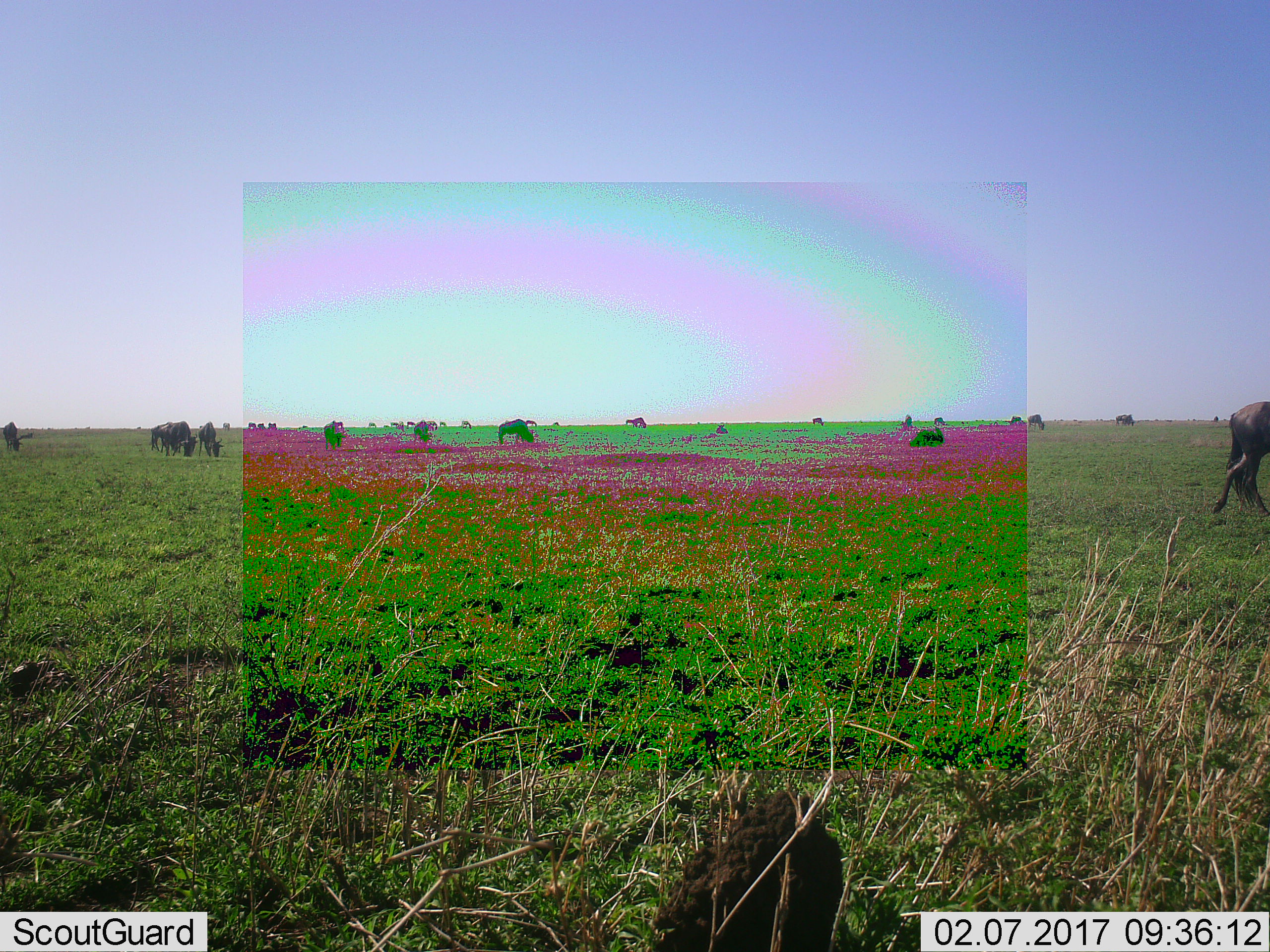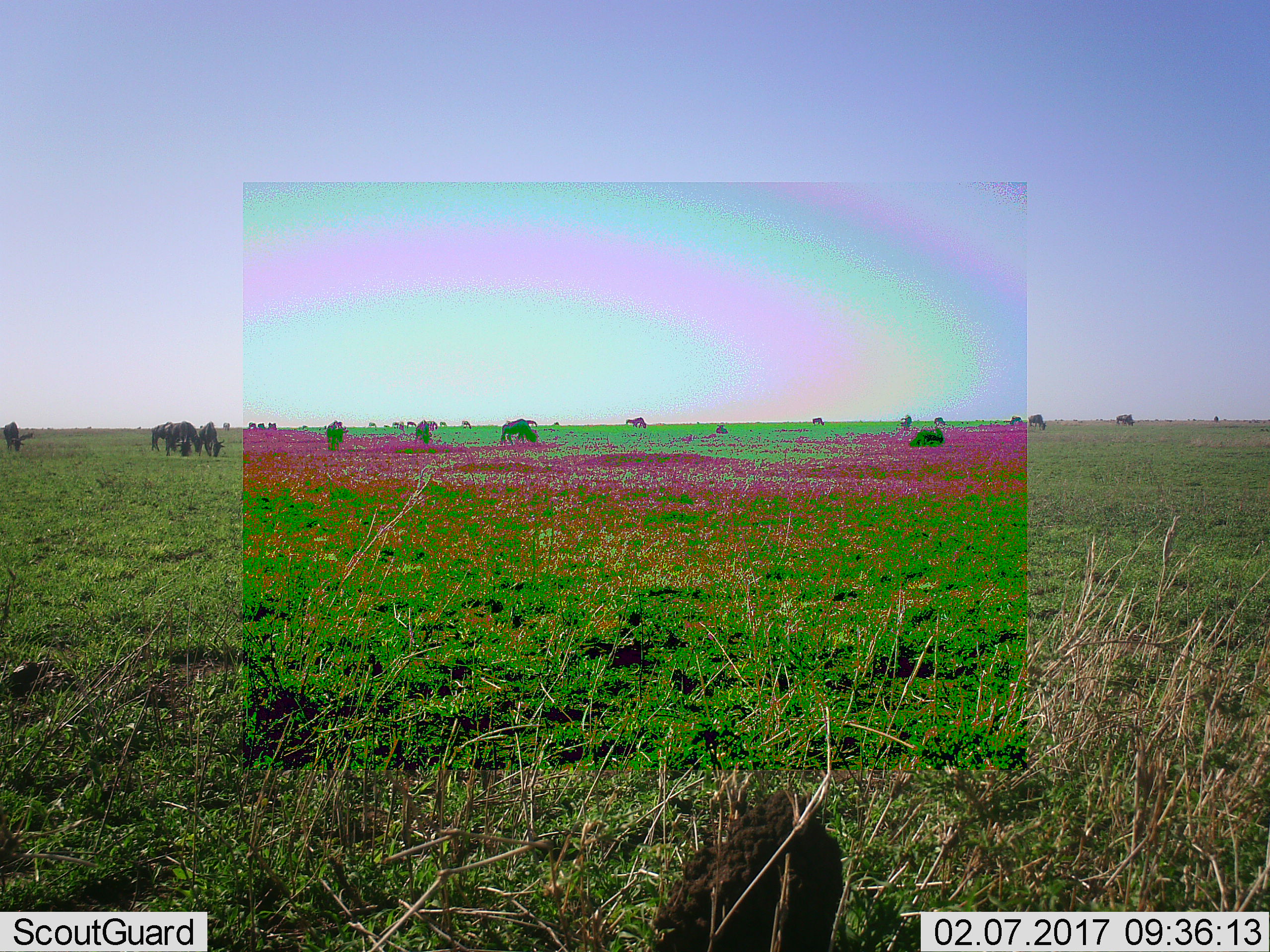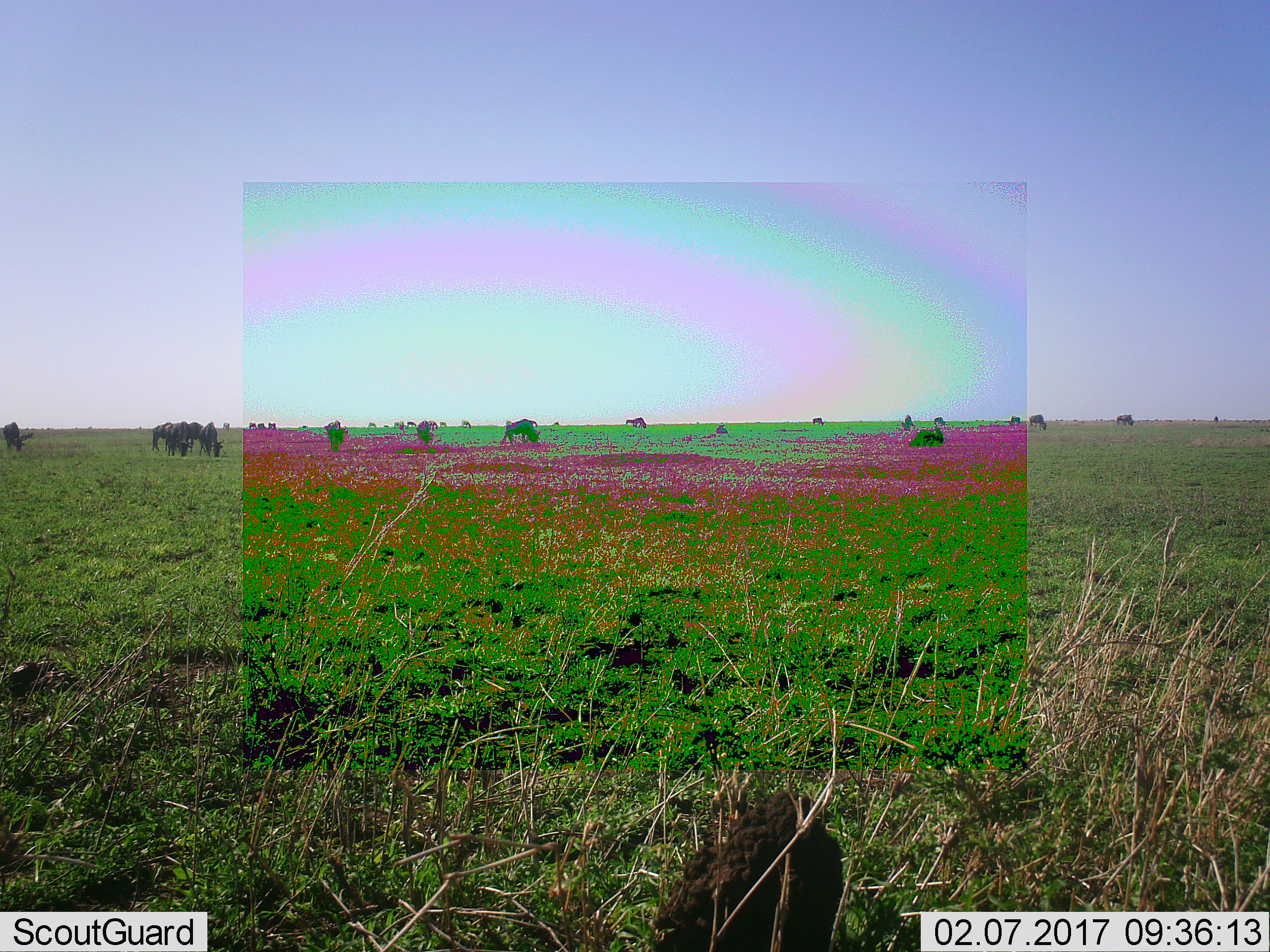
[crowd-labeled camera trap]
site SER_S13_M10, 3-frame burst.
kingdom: Animalia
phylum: Chordata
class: Mammalia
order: Artiodactyla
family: Bovidae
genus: Connochaetes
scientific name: Connochaetes taurinus taurinus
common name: blue wildebeest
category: wildebeestblue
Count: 11-50.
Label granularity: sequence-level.